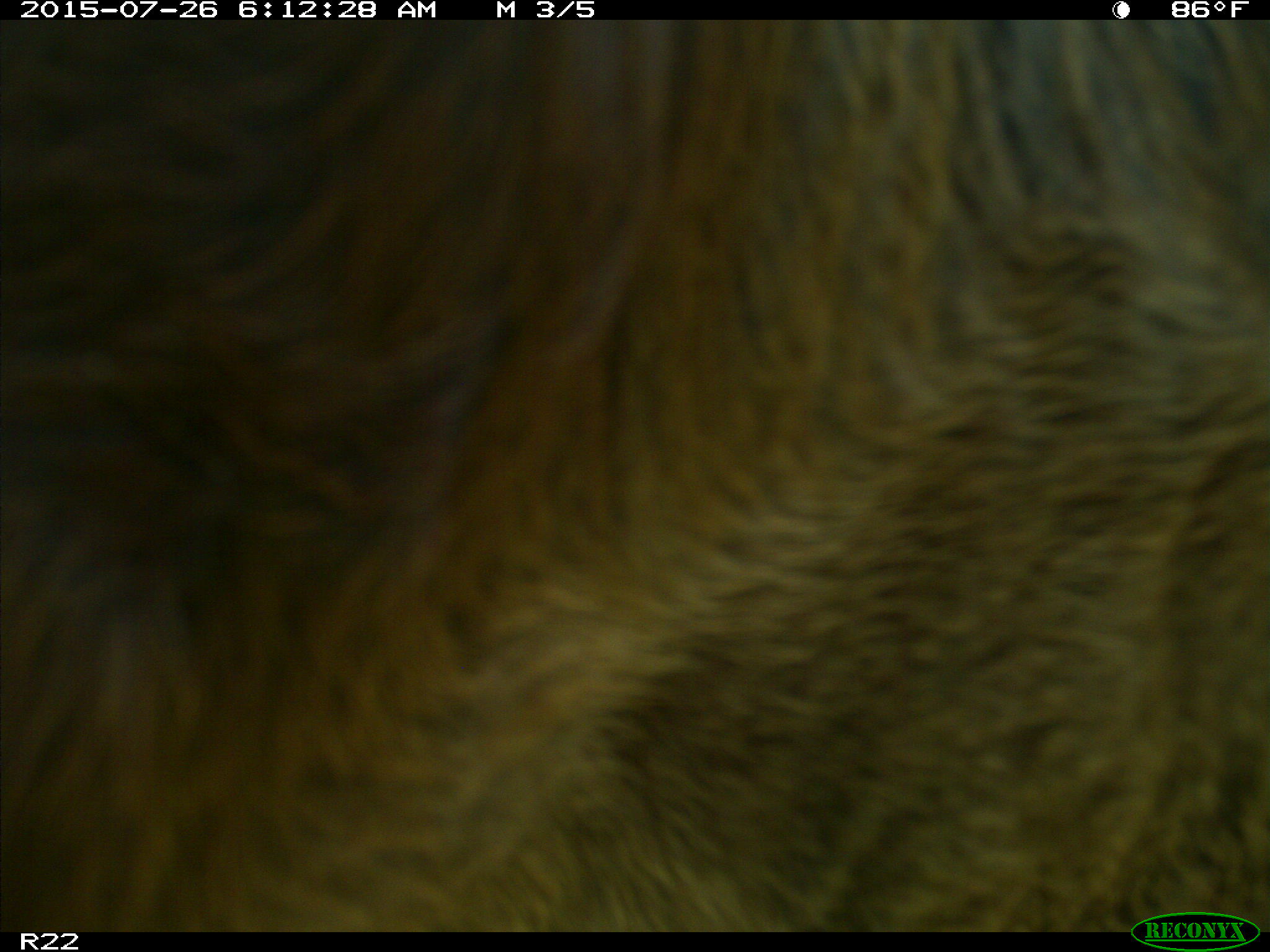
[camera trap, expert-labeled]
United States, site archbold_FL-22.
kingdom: Animalia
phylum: Chordata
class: Mammalia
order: Artiodactyla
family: Bovidae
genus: Bos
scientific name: Bos taurus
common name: domestic cow